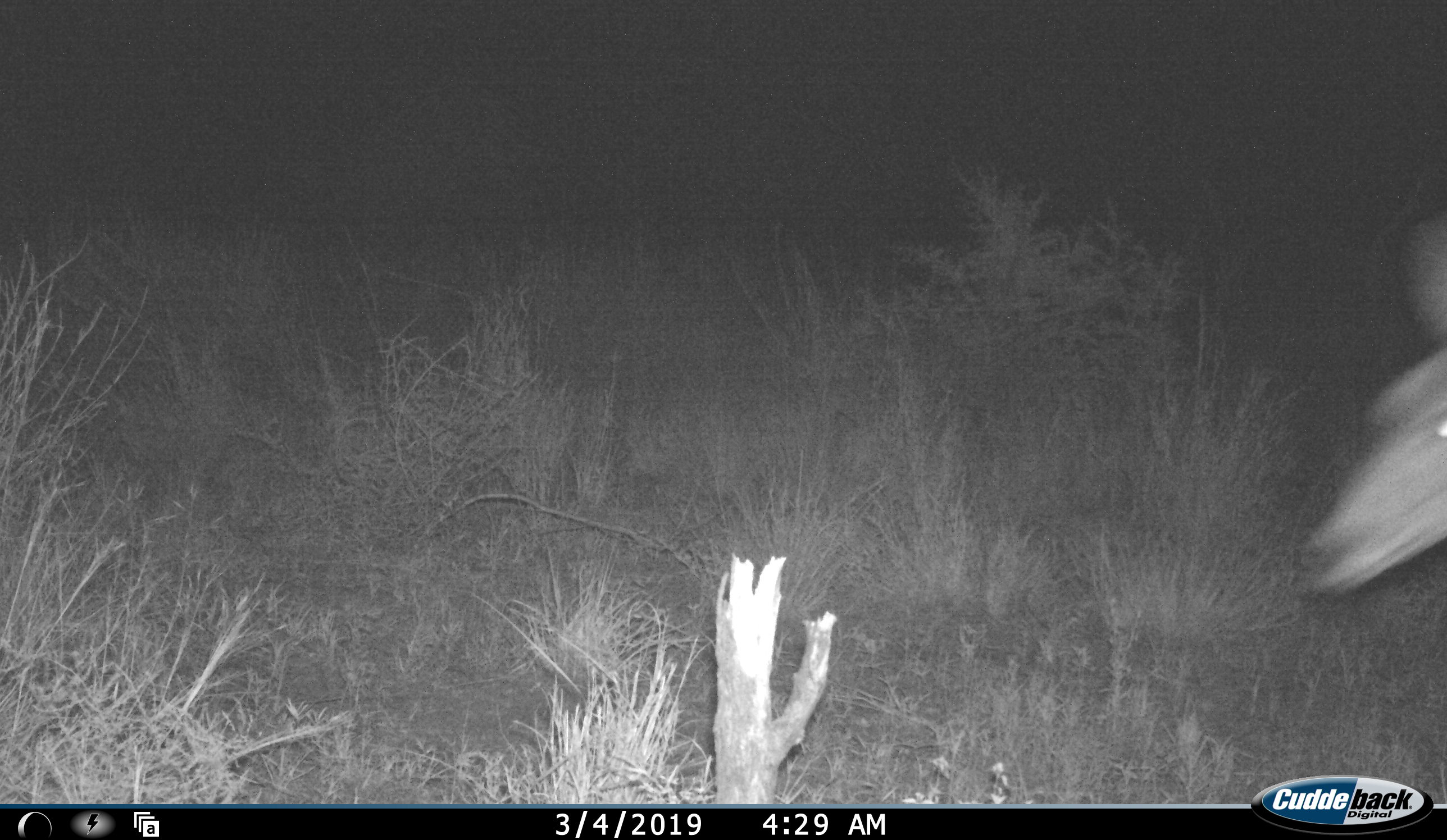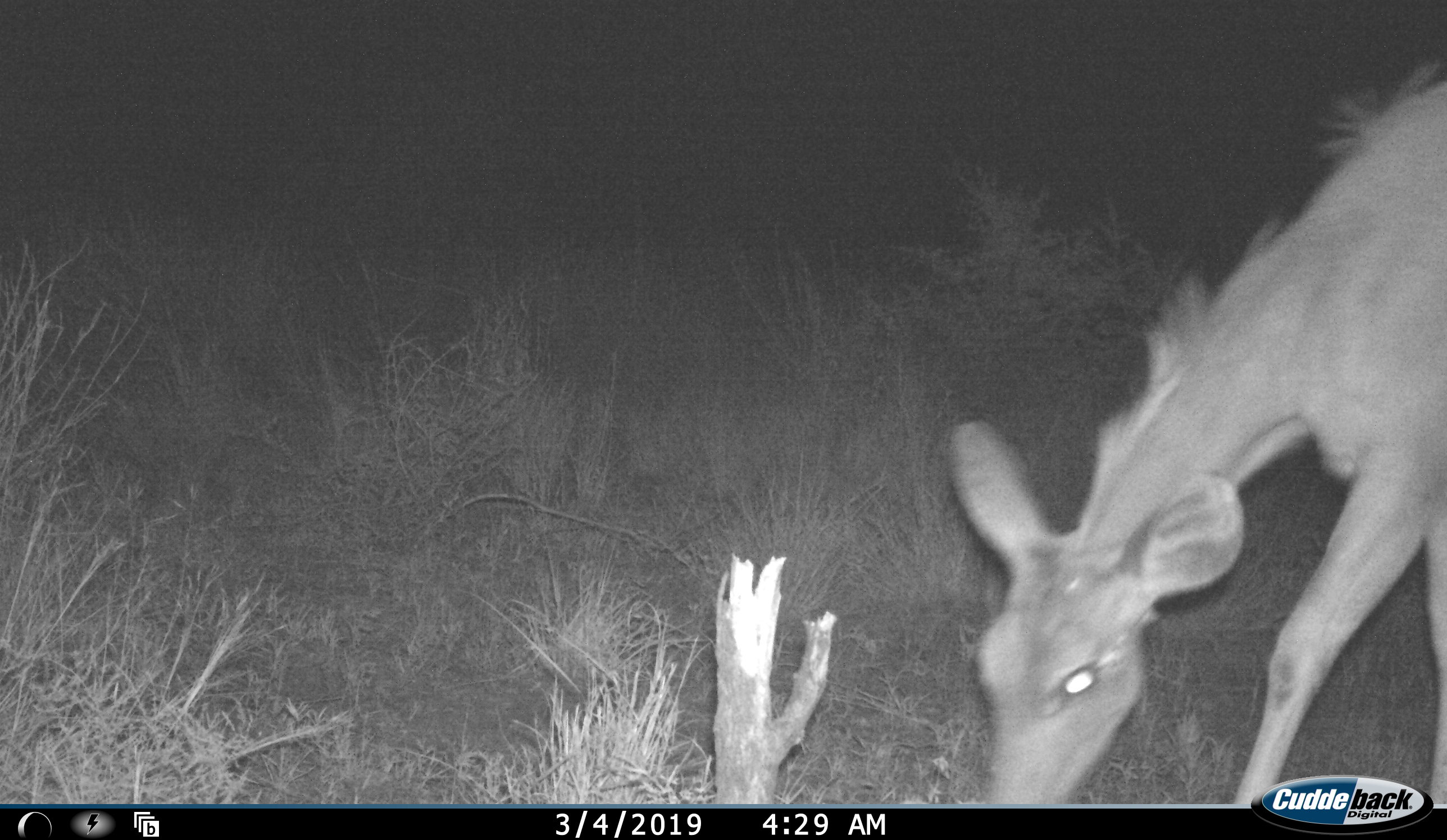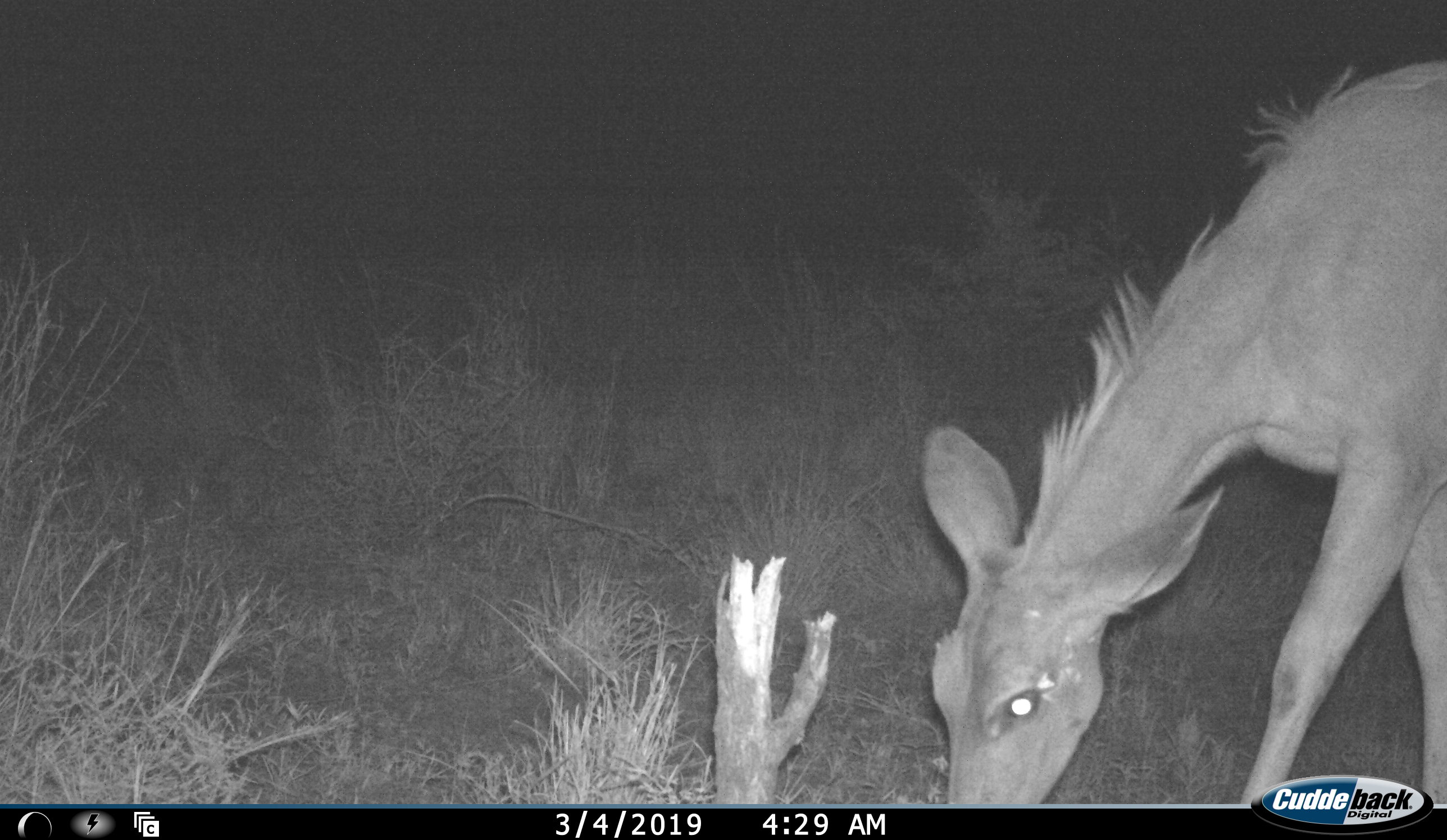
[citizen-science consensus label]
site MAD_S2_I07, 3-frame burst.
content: unidentified animal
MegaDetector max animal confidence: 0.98